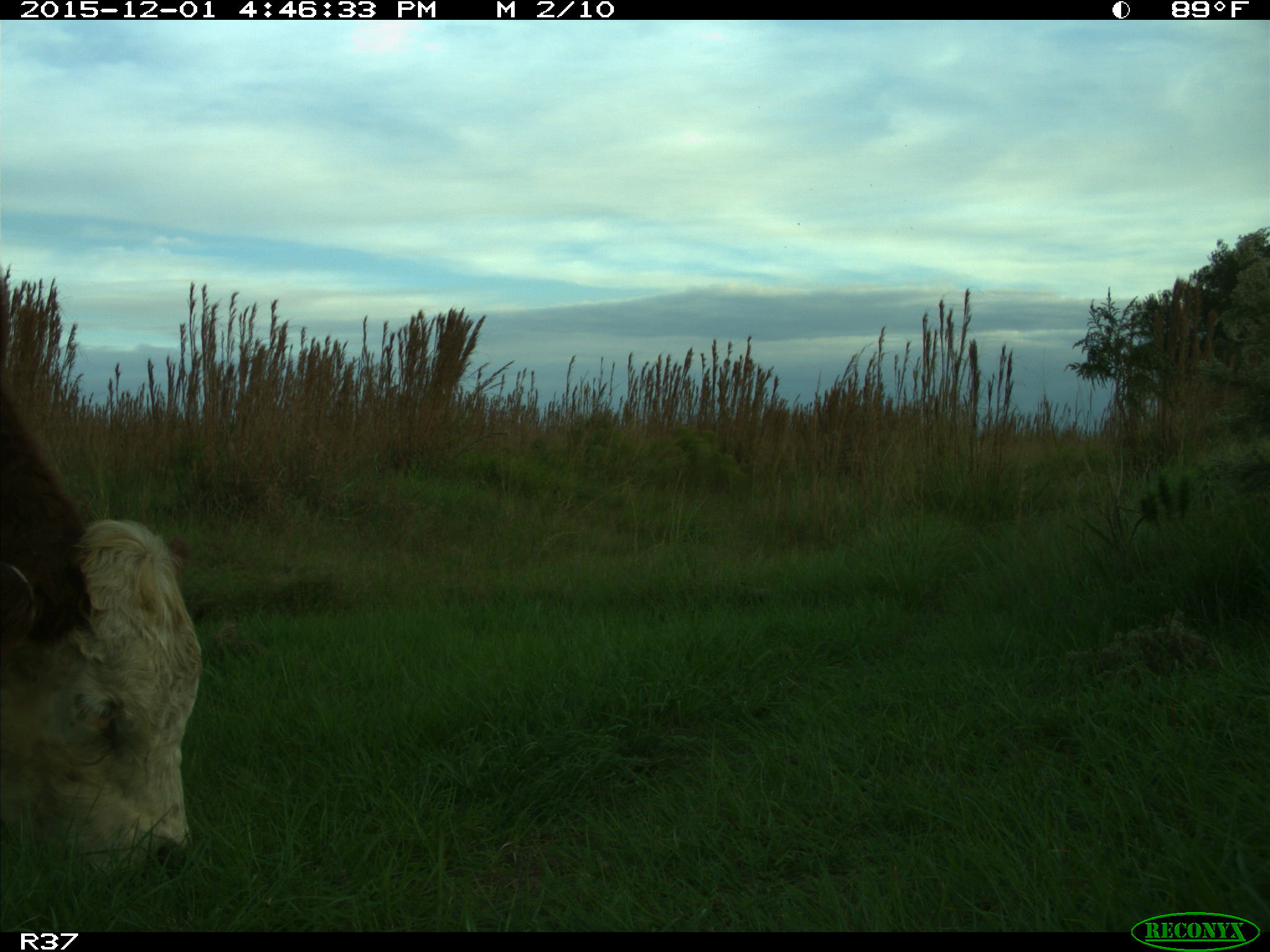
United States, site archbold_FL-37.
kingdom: Animalia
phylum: Chordata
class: Mammalia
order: Artiodactyla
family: Bovidae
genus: Bos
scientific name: Bos taurus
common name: domestic cow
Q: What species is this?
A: Bos taurus (domestic cow).